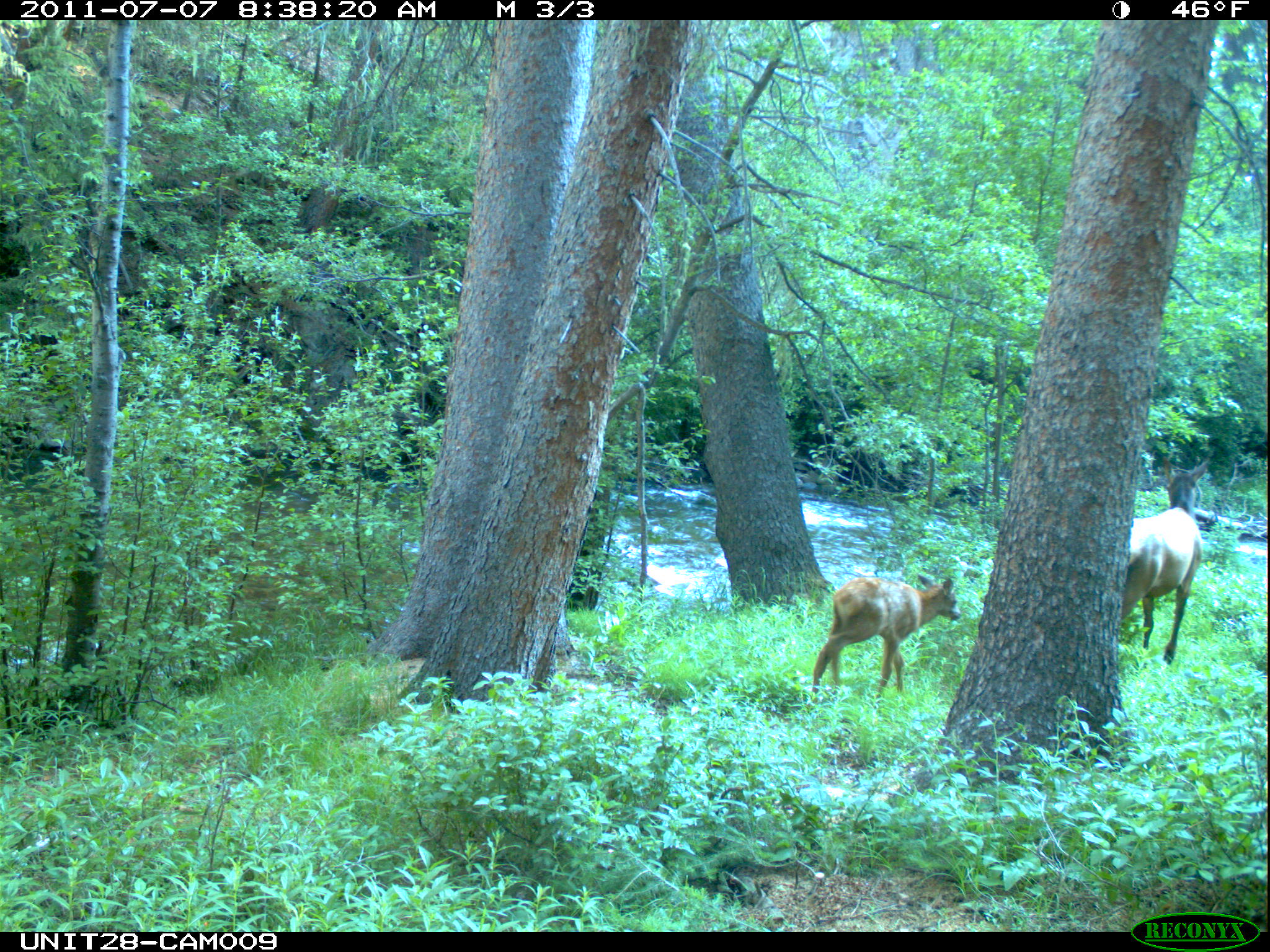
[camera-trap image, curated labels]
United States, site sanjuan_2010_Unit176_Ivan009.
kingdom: Animalia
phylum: Chordata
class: Mammalia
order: Artiodactyla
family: Cervidae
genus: Cervus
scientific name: Cervus elaphus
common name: red deer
Cervus elaphus (red deer).